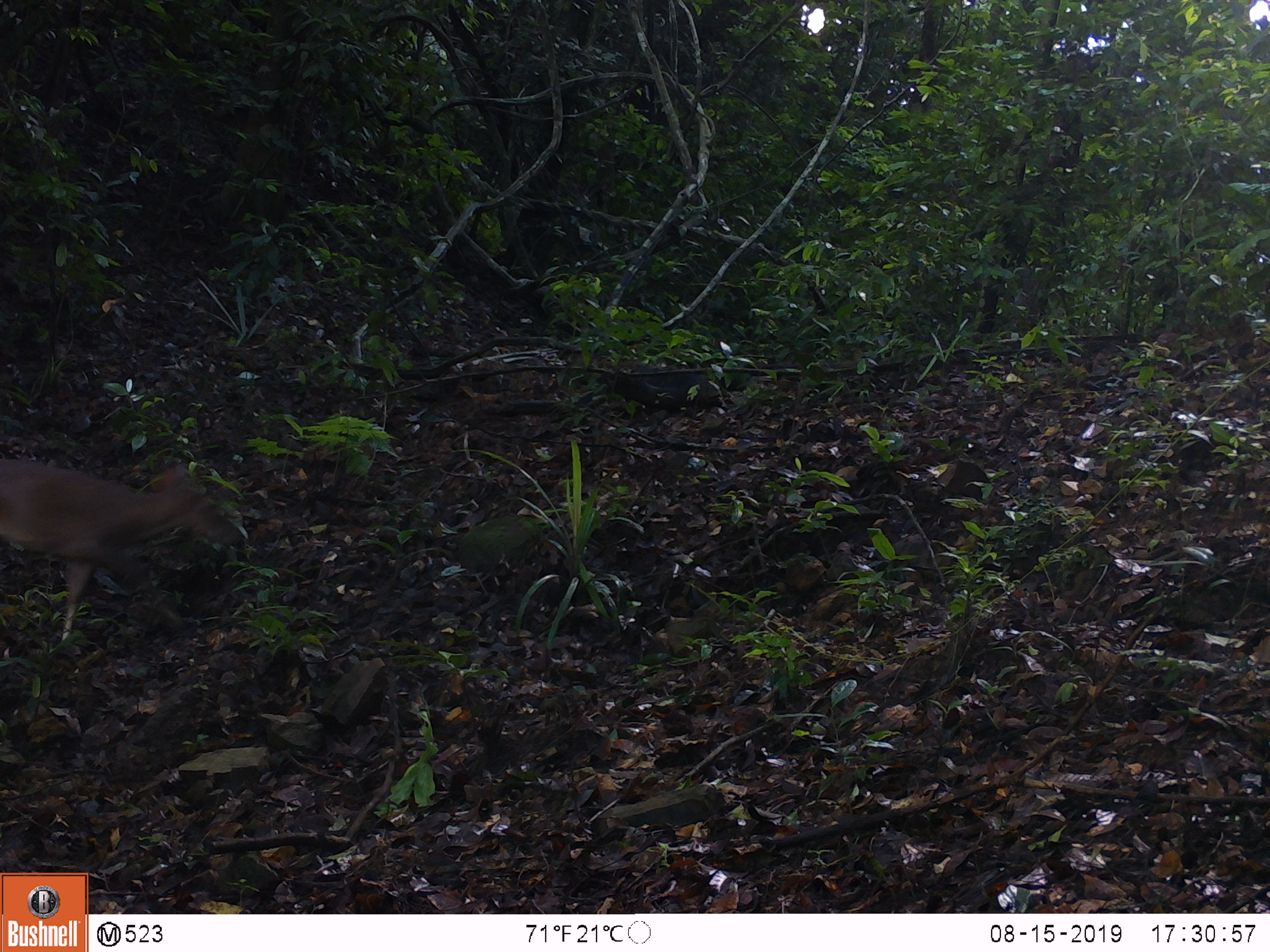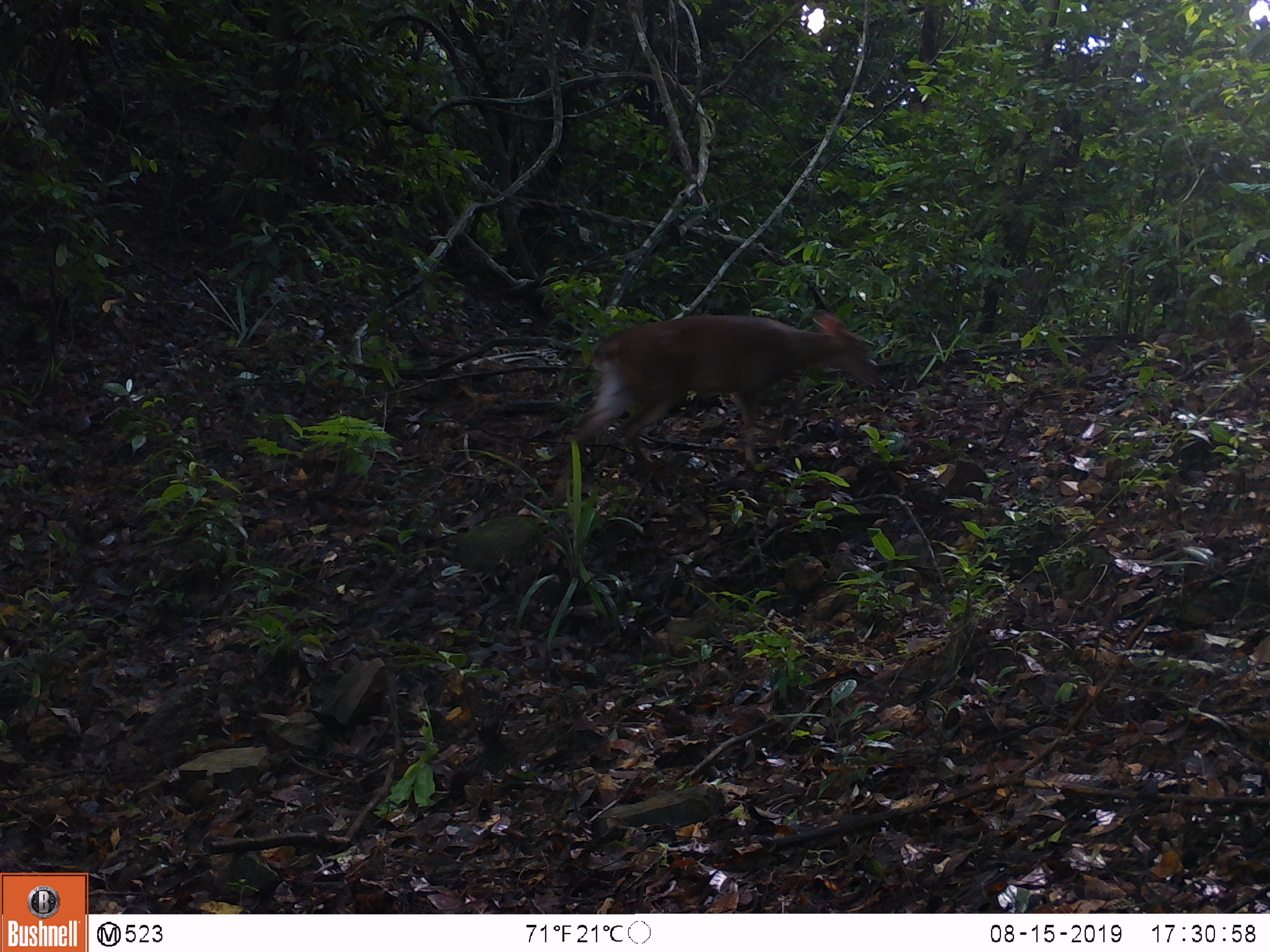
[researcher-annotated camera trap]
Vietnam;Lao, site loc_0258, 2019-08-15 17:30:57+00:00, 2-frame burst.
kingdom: Animalia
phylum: Chordata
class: Mammalia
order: Artiodactyla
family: Cervidae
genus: Muntiacus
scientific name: Muntiacus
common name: muntjacs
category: unidentified muntjac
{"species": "unidentified muntjac (muntjacs) (Muntiacus)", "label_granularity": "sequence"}